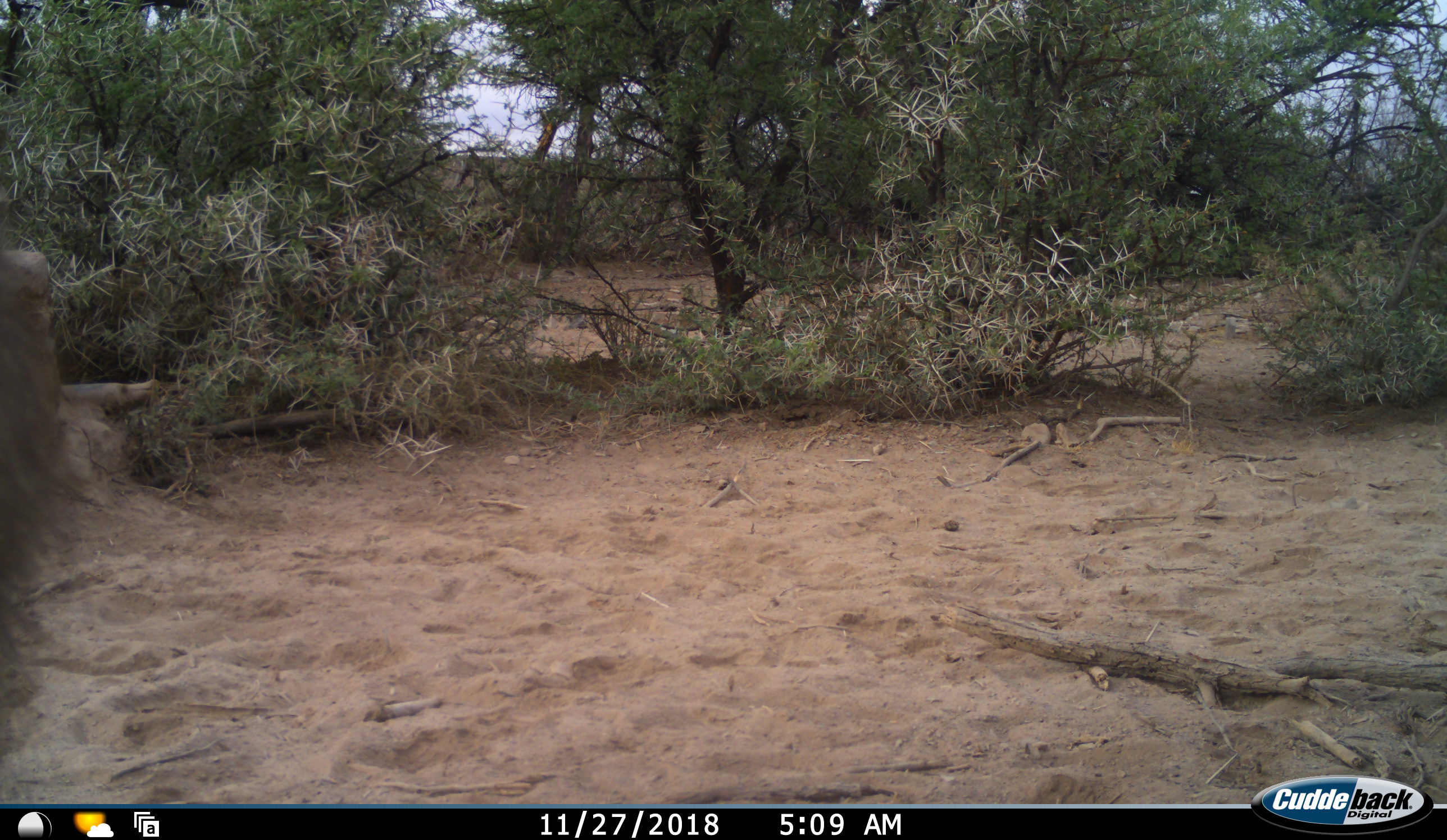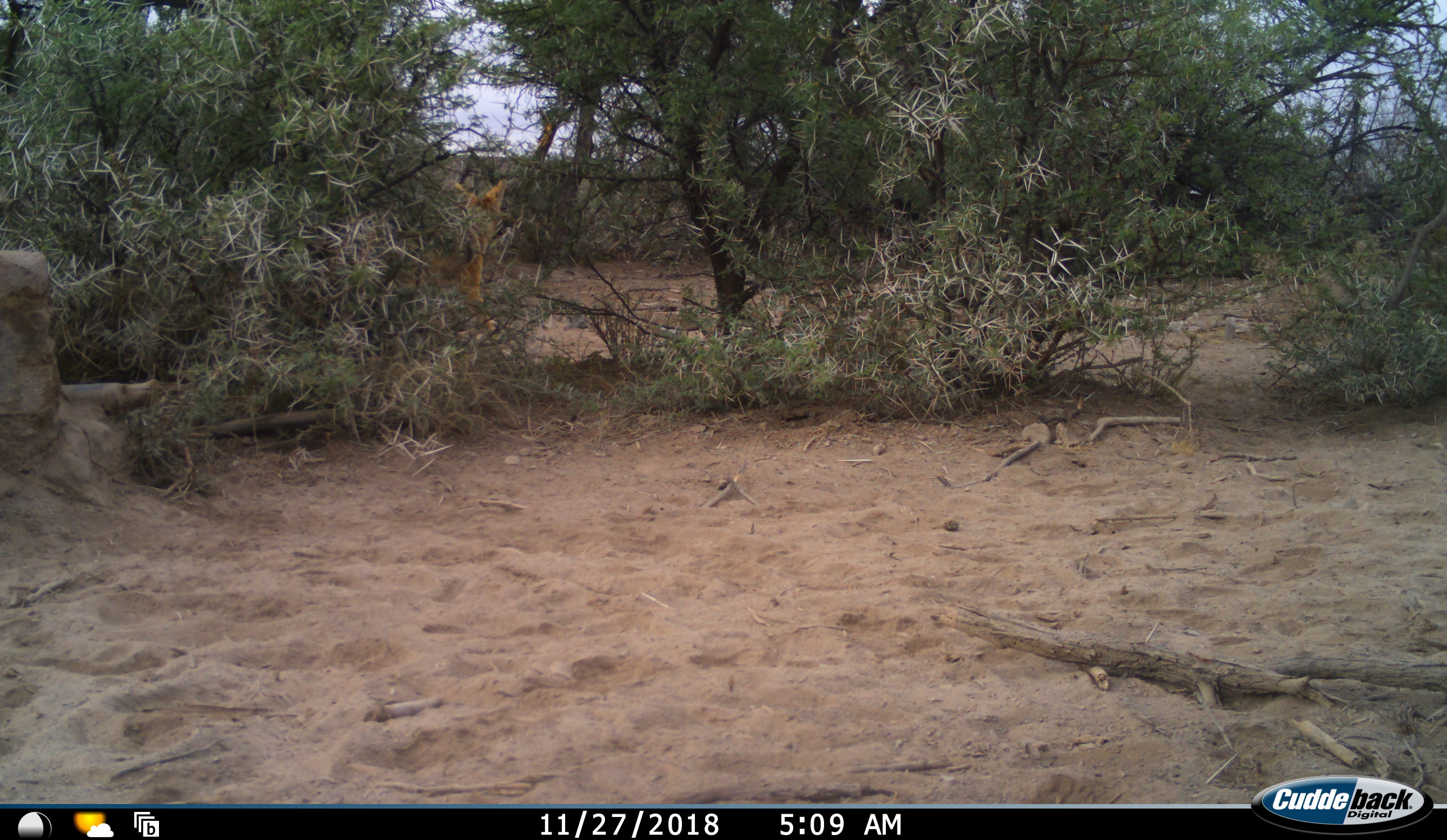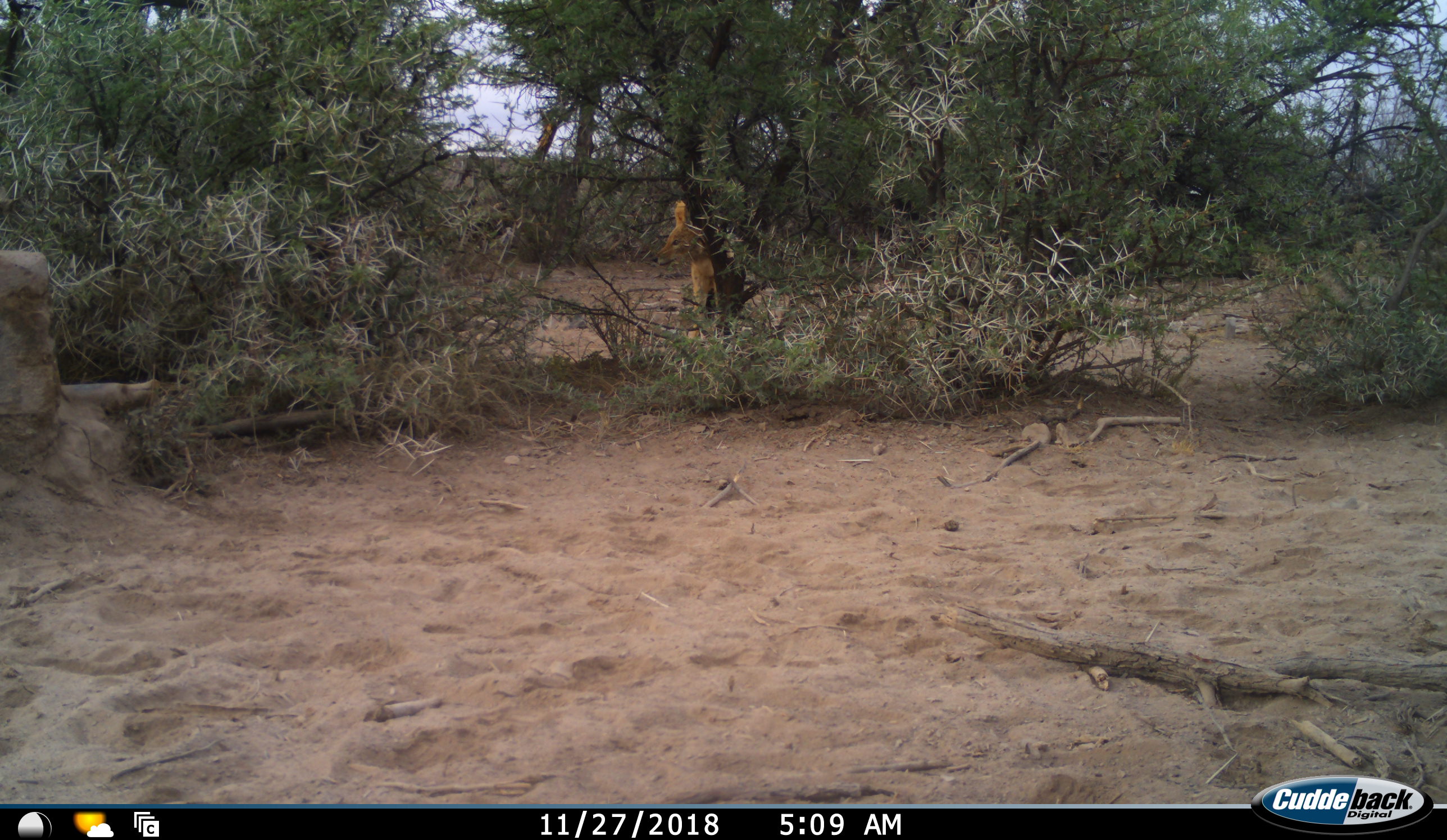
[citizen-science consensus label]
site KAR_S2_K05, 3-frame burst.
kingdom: Animalia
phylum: Chordata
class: Mammalia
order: Carnivora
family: Canidae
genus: Lupulella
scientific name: Lupulella mesomelas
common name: black-backed jackal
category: jackalblackbacked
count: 1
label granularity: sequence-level